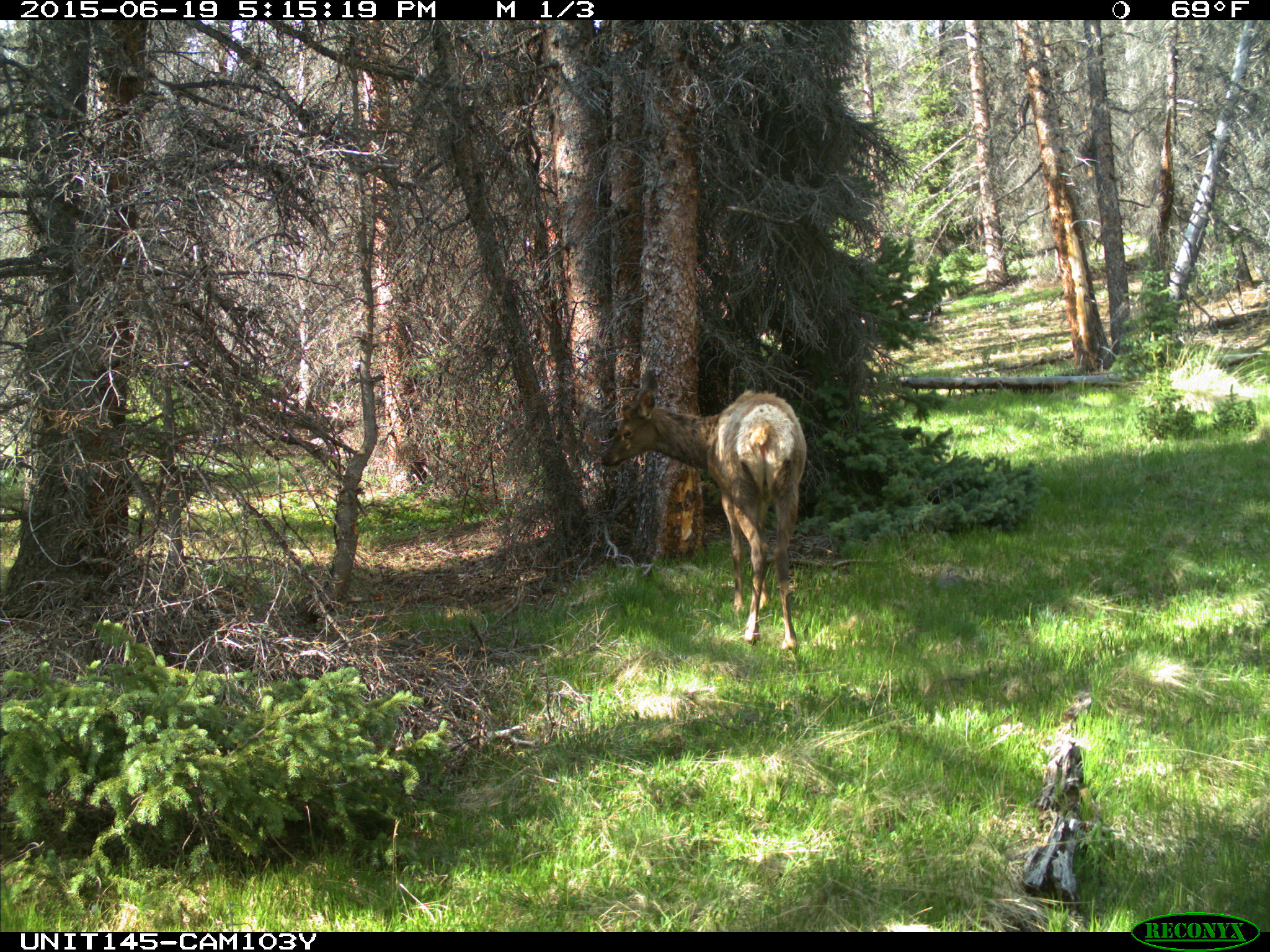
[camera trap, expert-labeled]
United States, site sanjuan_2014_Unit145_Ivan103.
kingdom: Animalia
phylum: Chordata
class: Mammalia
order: Artiodactyla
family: Cervidae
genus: Cervus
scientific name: Cervus elaphus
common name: red deer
Cervus elaphus (red deer).